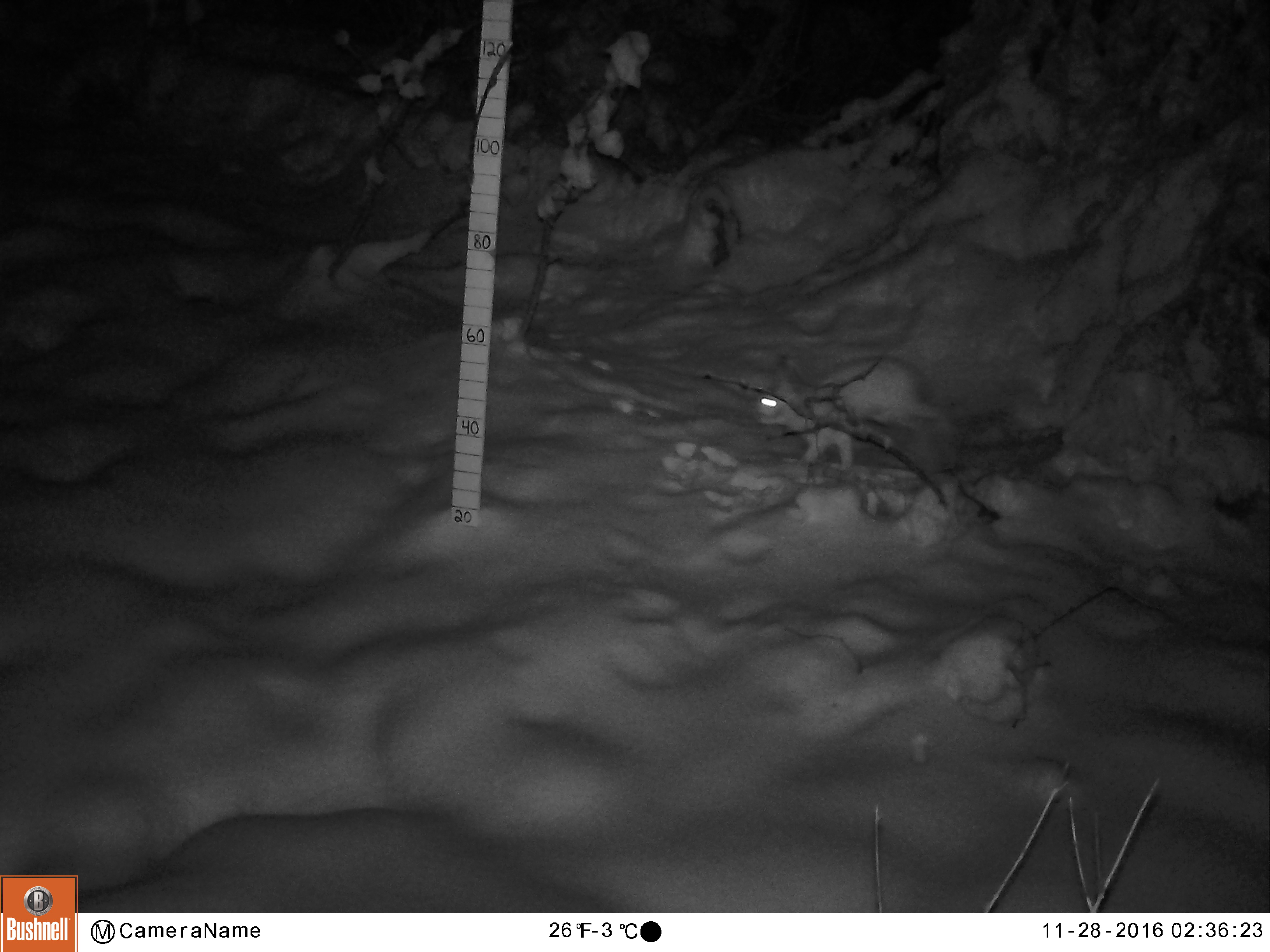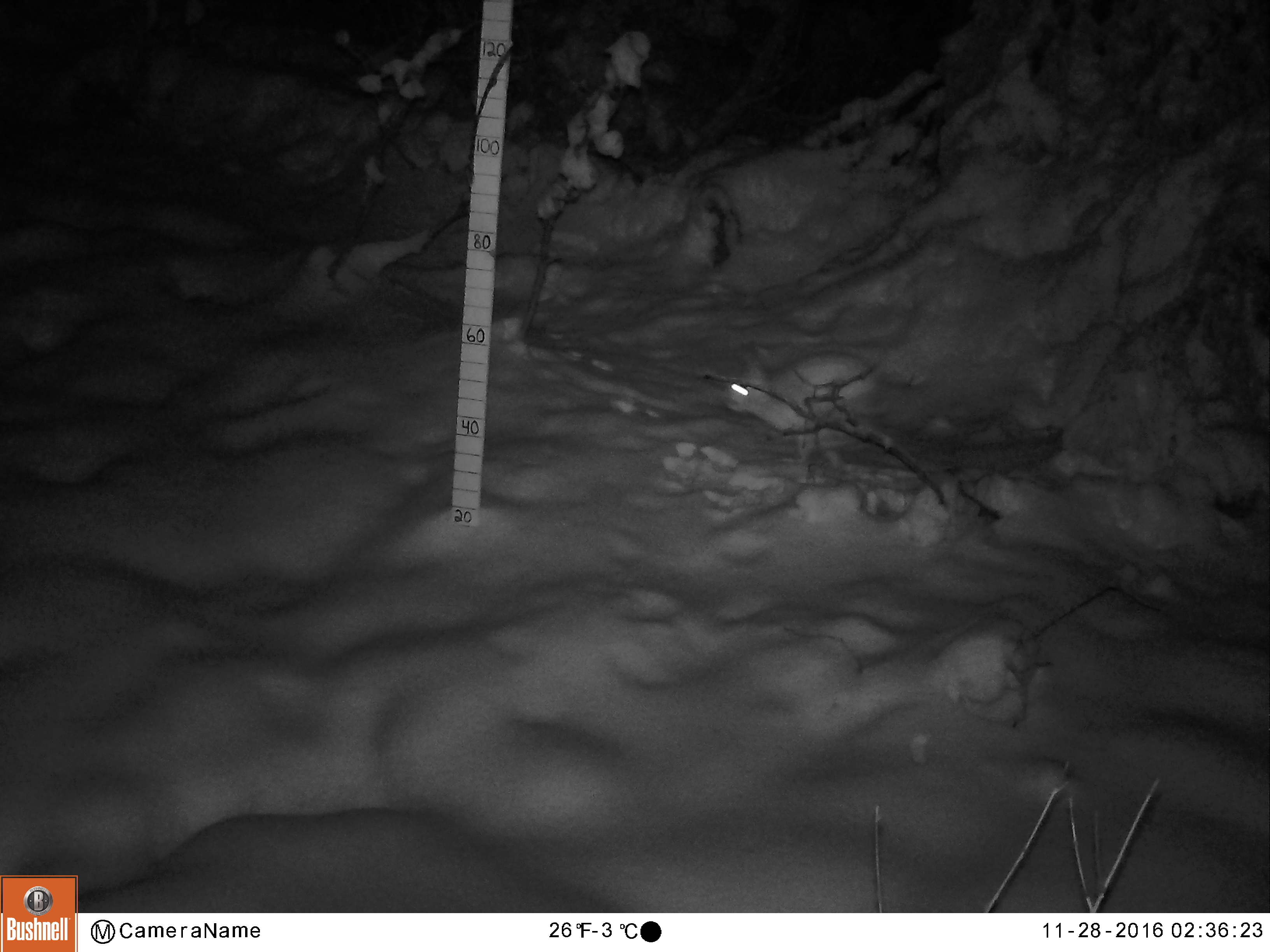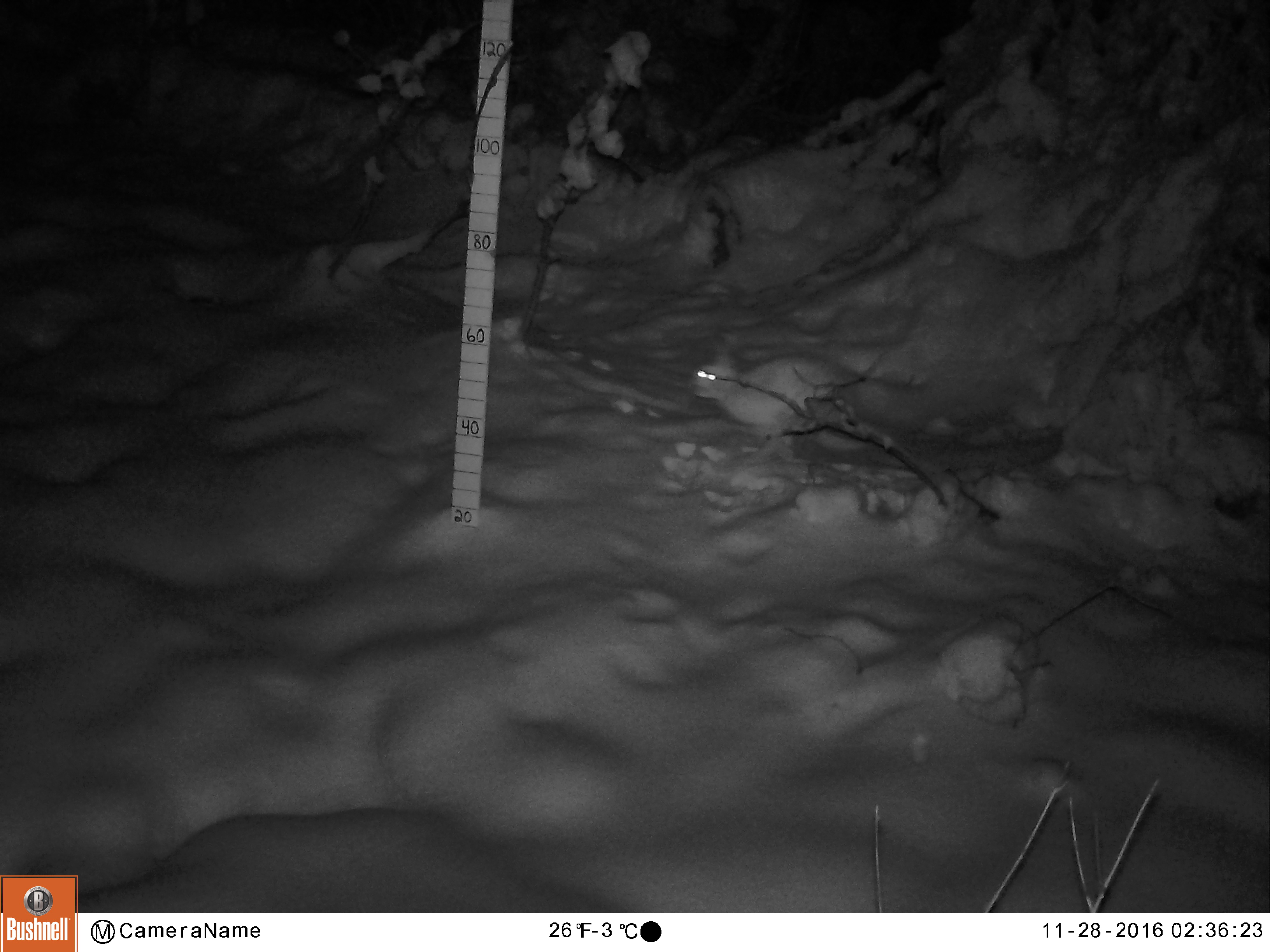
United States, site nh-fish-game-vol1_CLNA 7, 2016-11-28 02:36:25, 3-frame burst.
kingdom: Animalia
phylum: Chordata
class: Mammalia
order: Lagomorpha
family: Leporidae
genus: Lepus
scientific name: Lepus americanus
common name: snowshoe hare